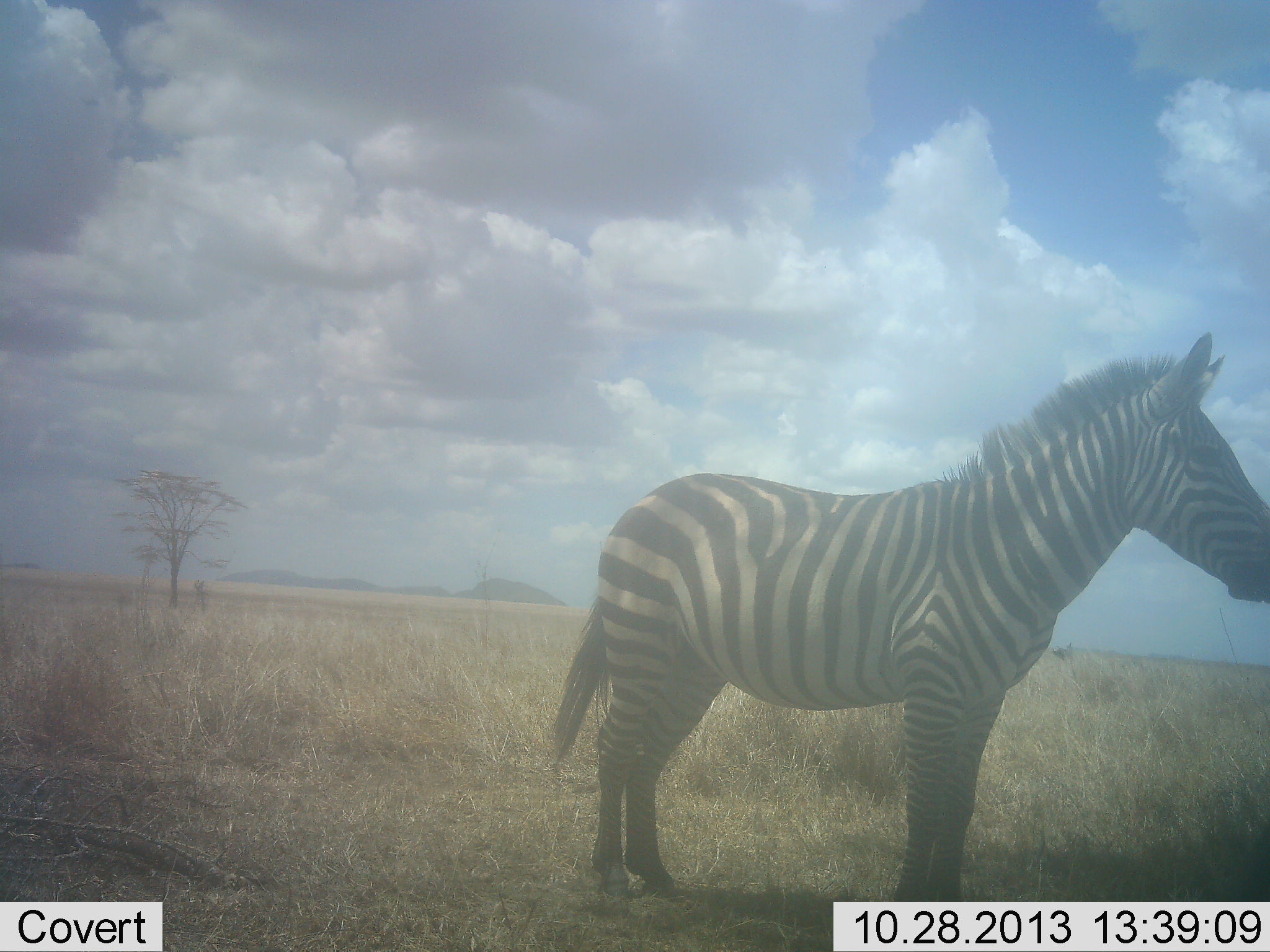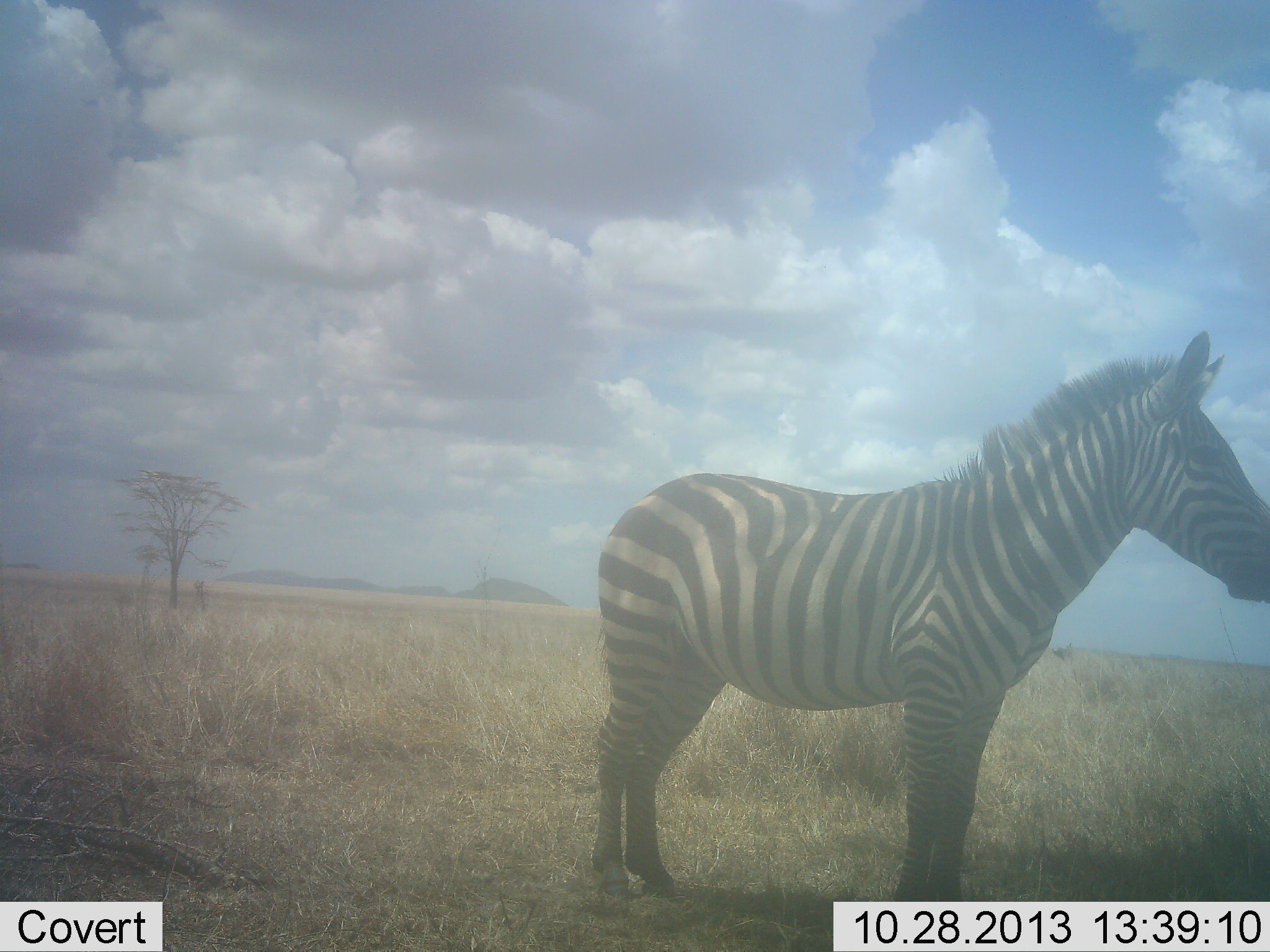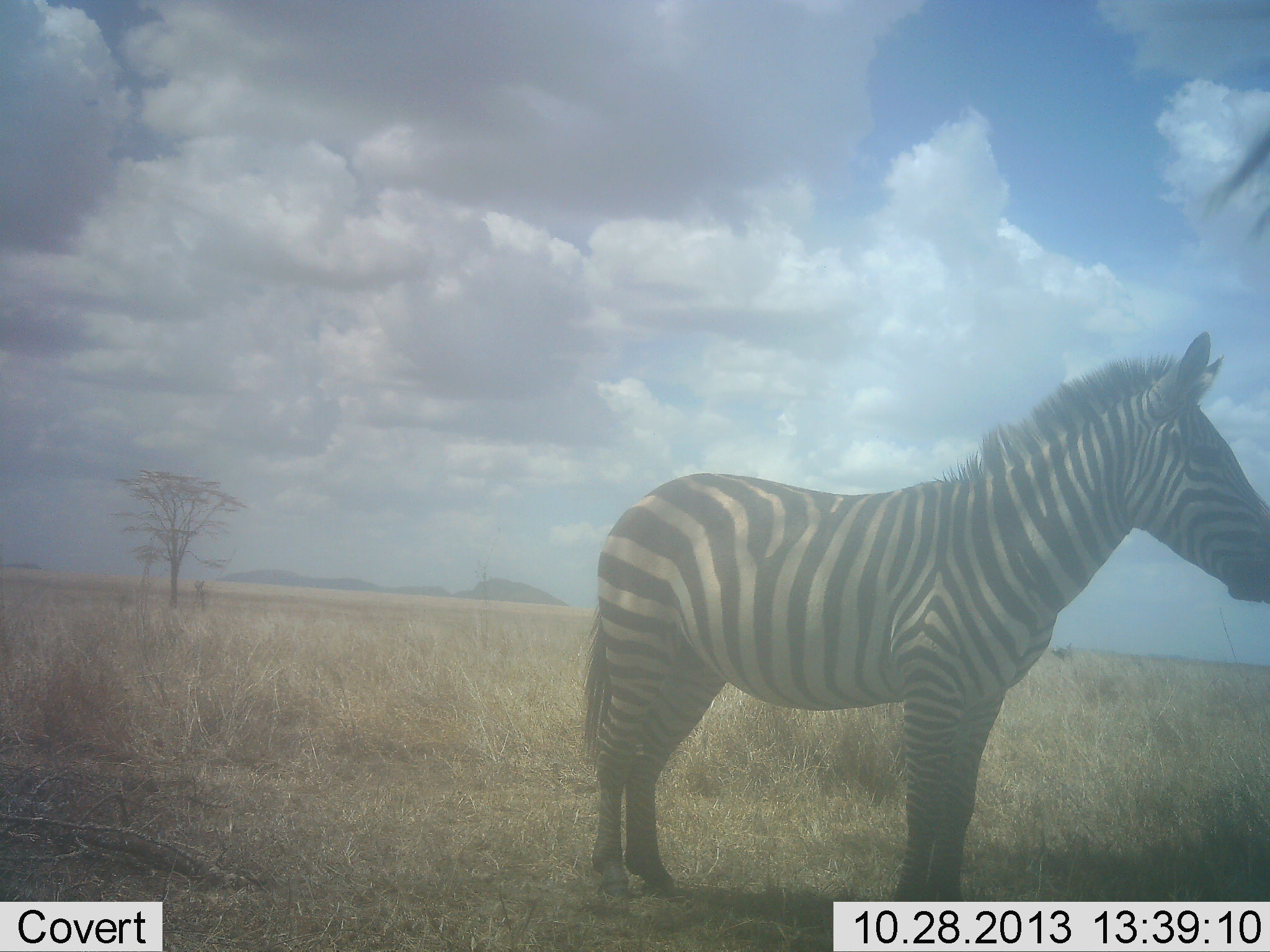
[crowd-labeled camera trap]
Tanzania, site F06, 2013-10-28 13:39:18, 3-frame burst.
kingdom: Animalia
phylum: Chordata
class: Mammalia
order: Perissodactyla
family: Equidae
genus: Equus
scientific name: Equus quagga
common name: plains zebra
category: zebra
Zebra (plains zebra) (Equus quagga), count 1. Behavior (volunteer vote fractions): standing 100%, resting 0%, moving 0%, interacting 0%. Young present (vote fraction): 0%. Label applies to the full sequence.